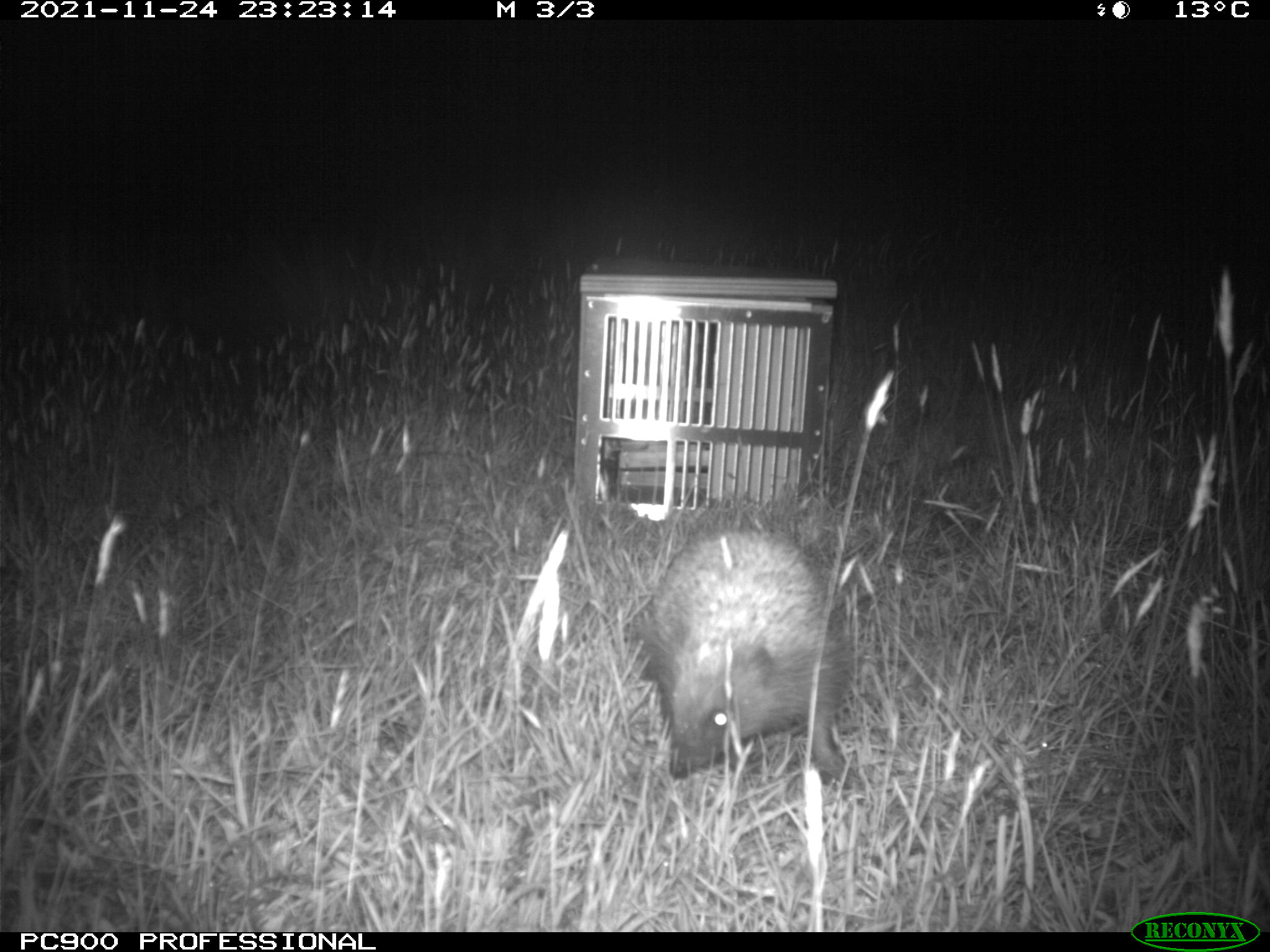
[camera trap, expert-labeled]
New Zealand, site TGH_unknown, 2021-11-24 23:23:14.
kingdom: Animalia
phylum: Chordata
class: Mammalia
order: Eulipotyphla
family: Erinaceidae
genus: Erinaceus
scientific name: Erinaceus europaeus europaeus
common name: european hedgehog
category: hedgehog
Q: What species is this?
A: Hedgehog (european hedgehog) (Erinaceus europaeus europaeus).